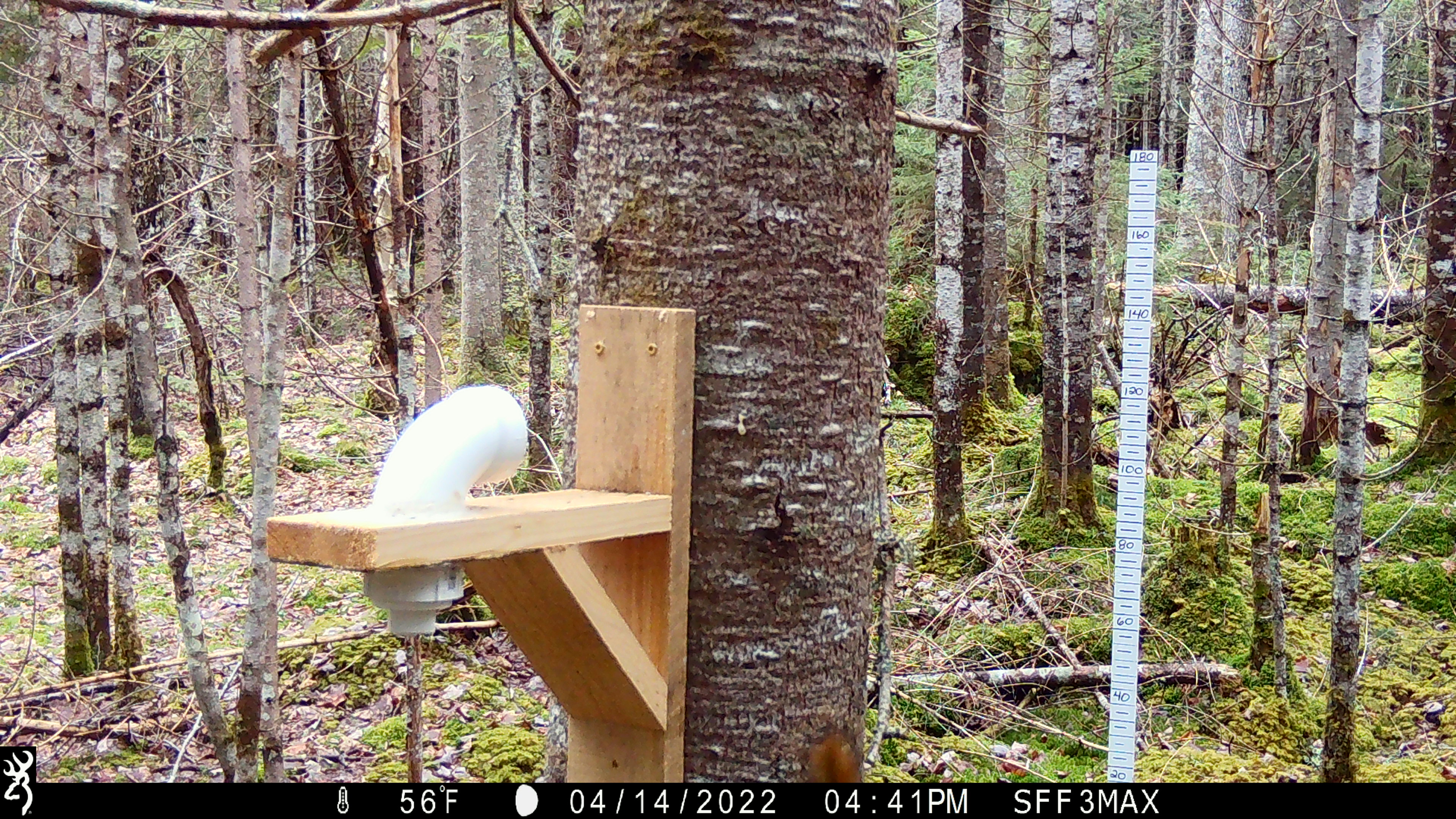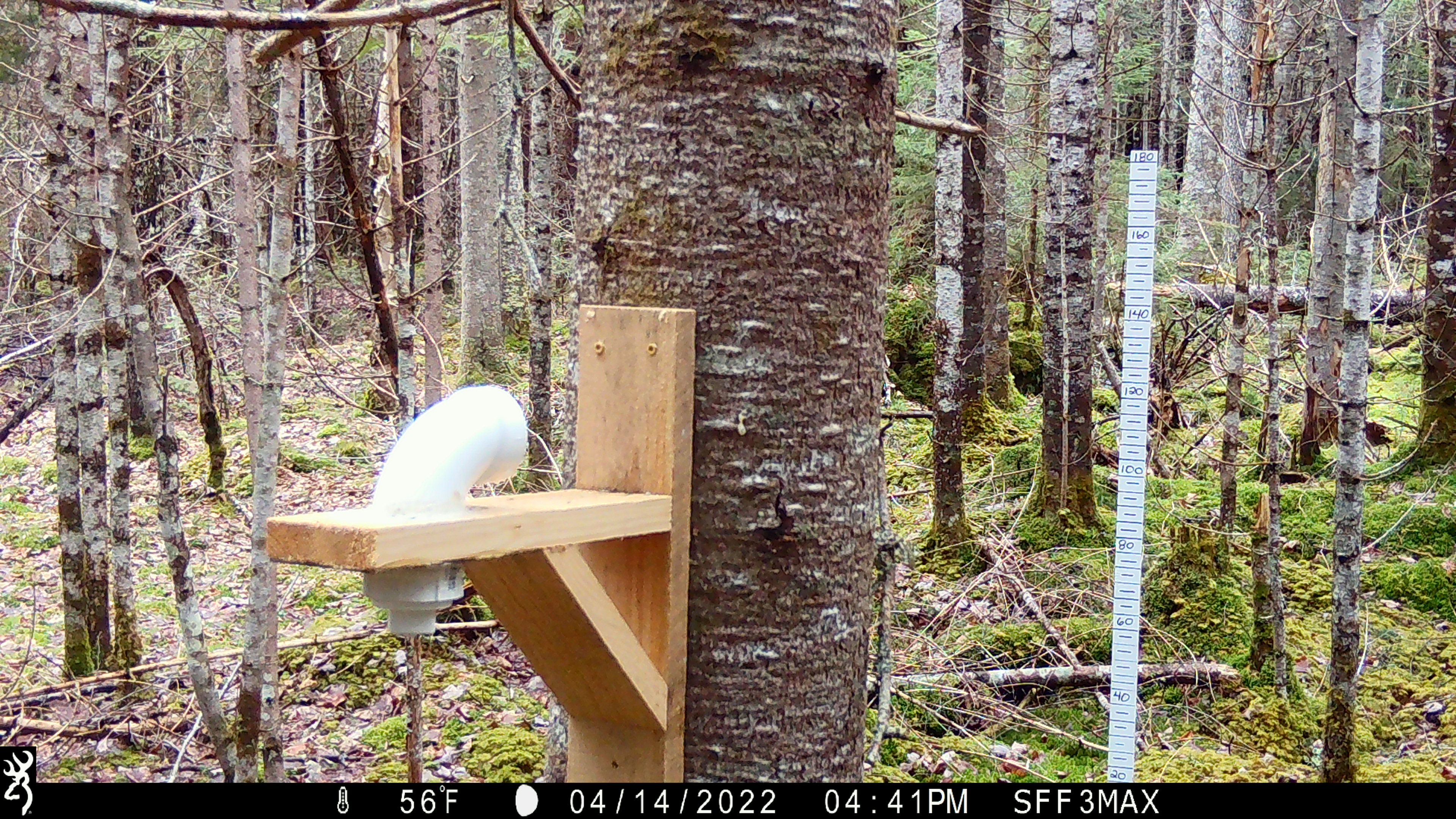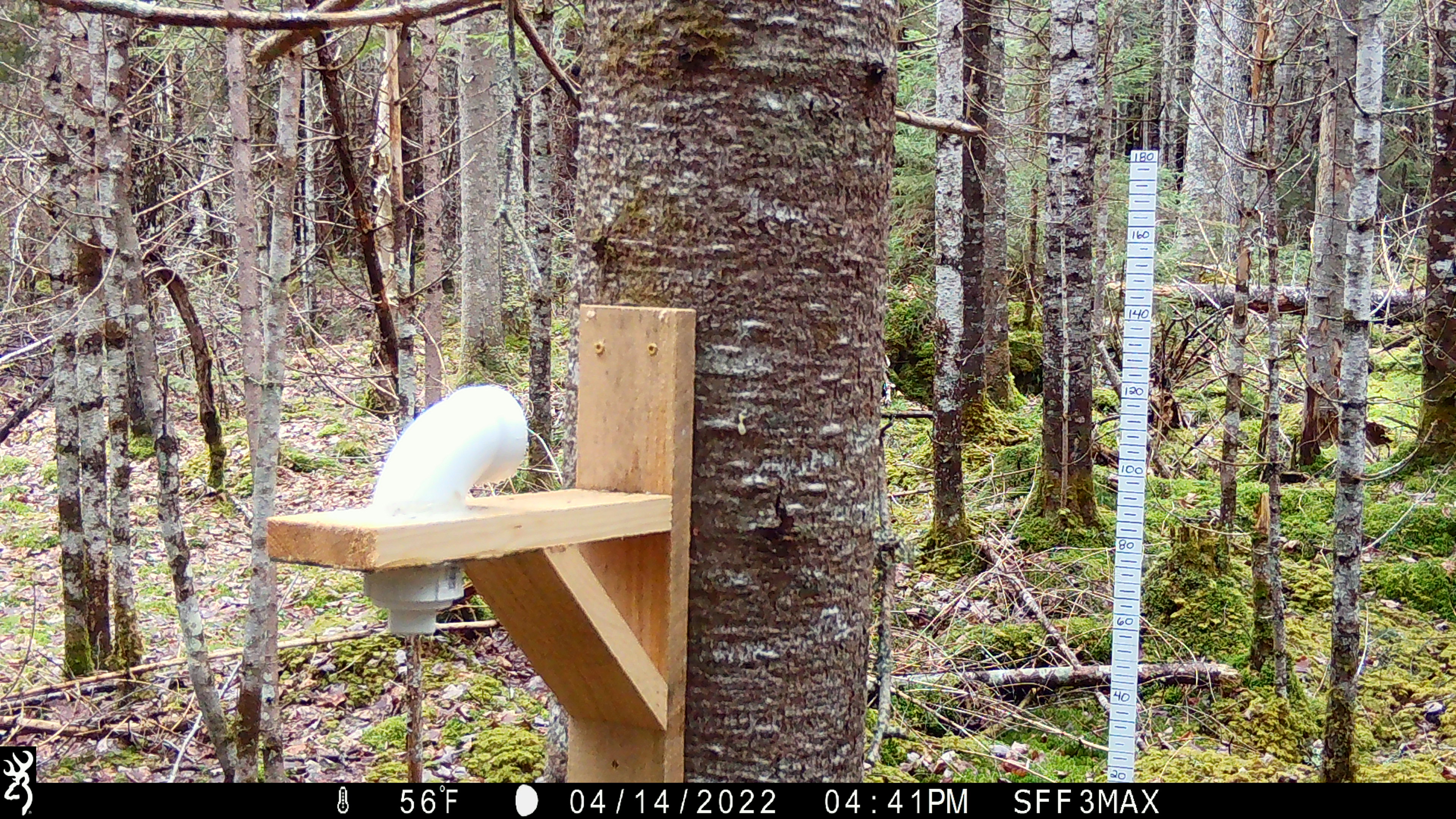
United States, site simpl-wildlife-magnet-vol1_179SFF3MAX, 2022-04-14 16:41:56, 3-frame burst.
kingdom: Animalia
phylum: Chordata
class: Mammalia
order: Rodentia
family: Sciuridae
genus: Tamiasciurus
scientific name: Tamiasciurus hudsonicus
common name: red squirrel